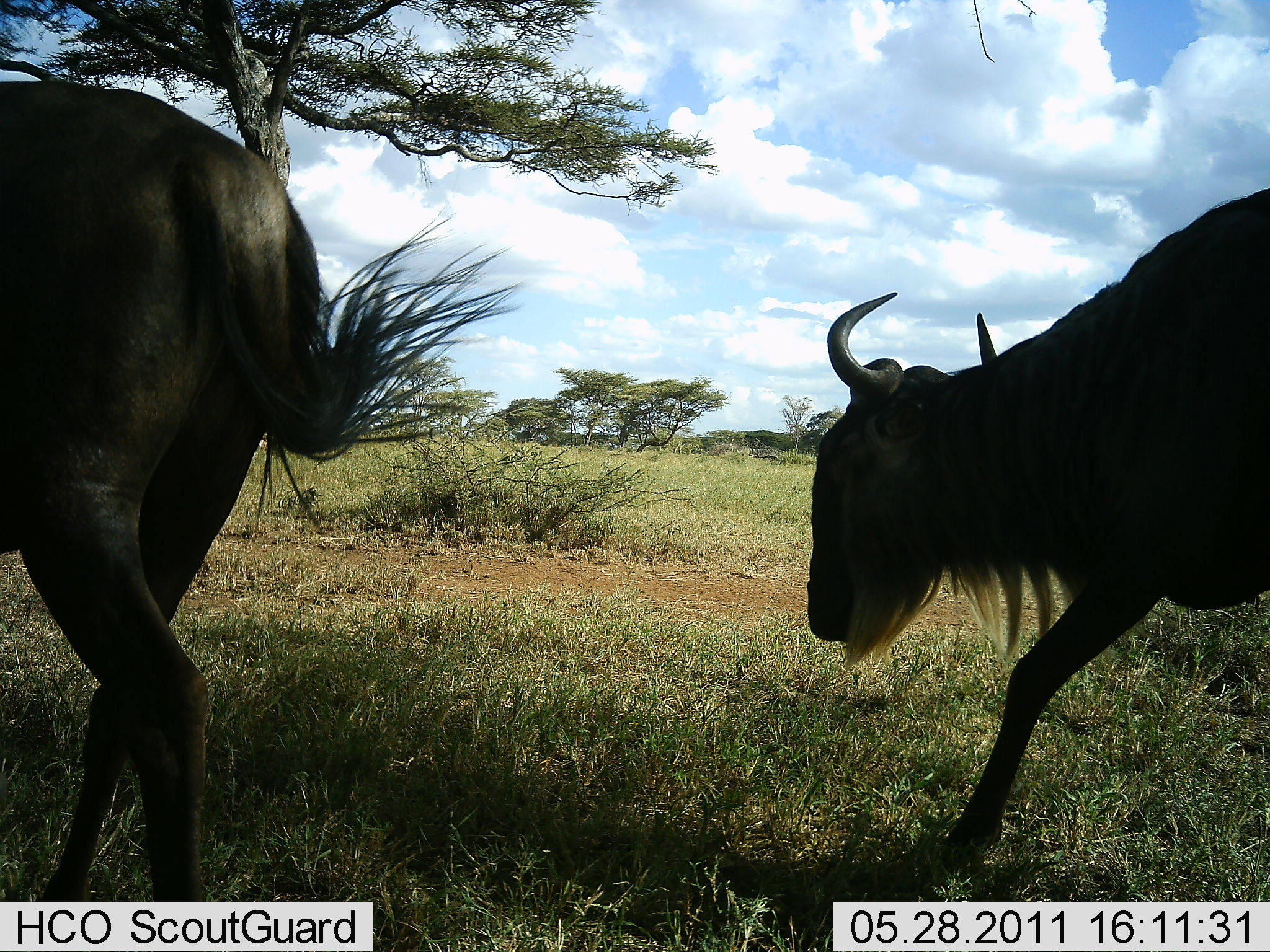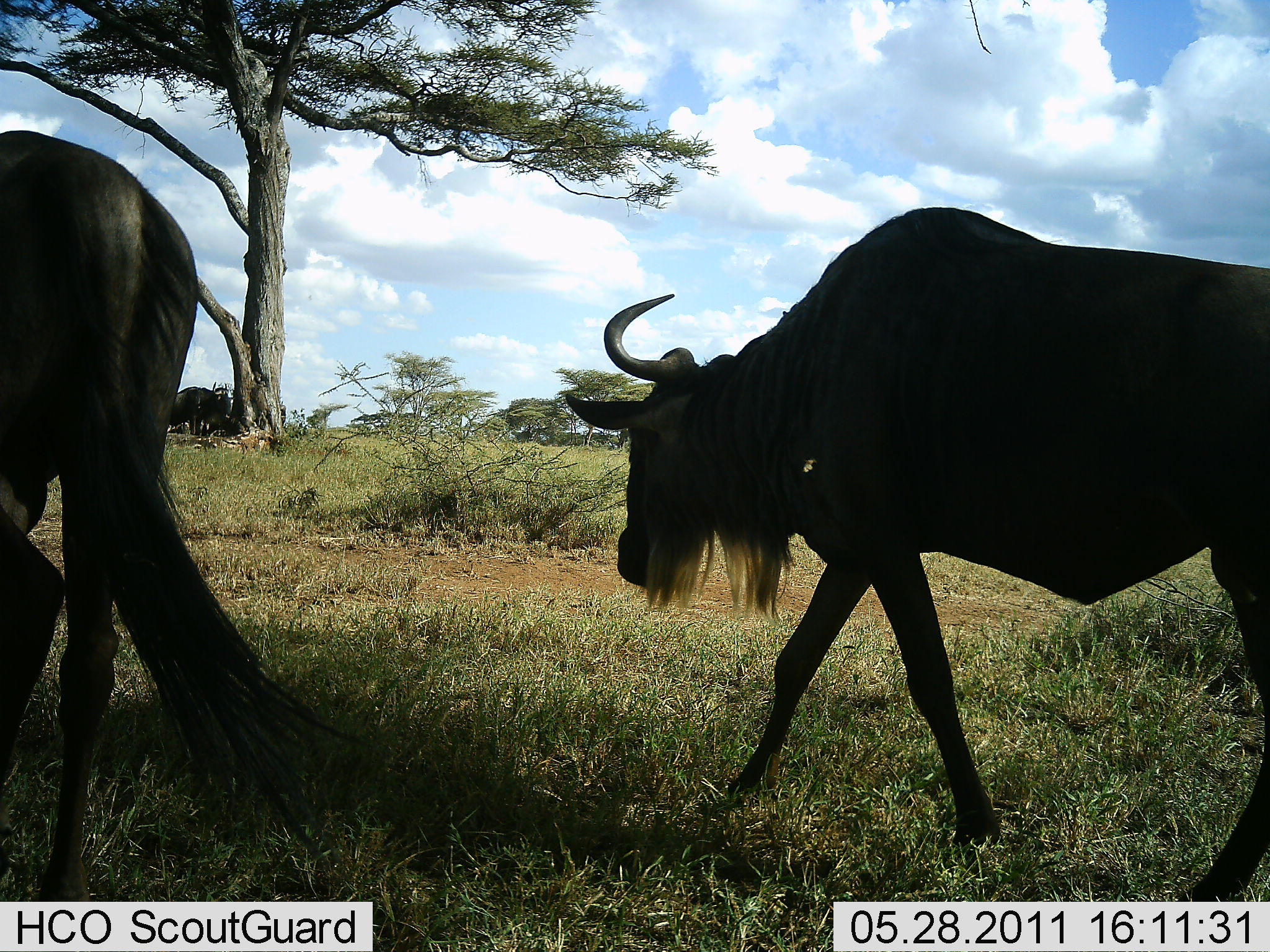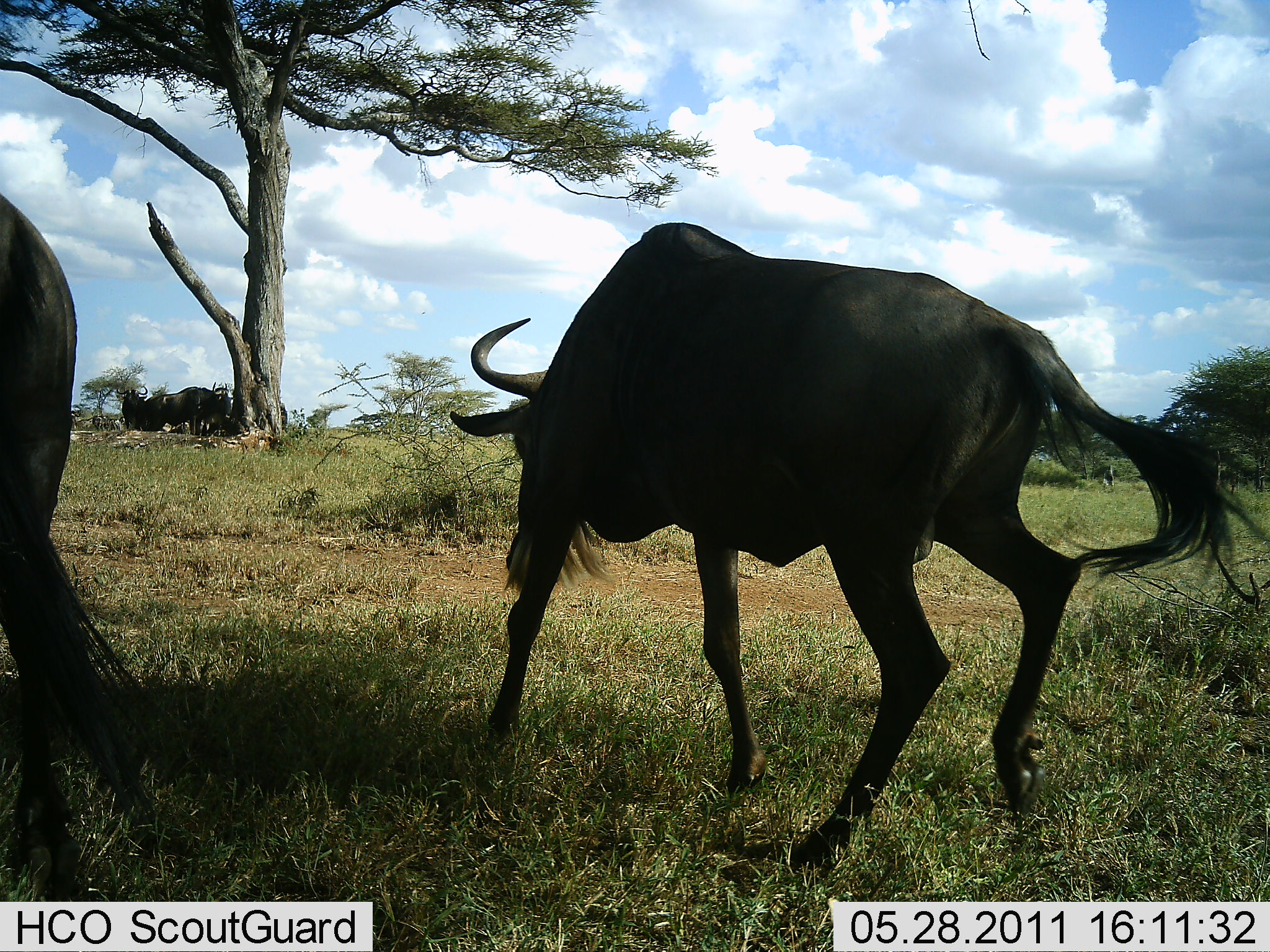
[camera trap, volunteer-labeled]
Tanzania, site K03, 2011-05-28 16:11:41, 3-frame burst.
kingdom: Animalia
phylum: Chordata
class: Mammalia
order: Artiodactyla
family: Bovidae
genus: Connochaetes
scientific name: Connochaetes taurinus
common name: blue wildebeest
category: wildebeest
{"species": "wildebeest (blue wildebeest) (Connochaetes taurinus)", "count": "2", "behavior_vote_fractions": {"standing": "10%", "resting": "0%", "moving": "100%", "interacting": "0%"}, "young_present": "0%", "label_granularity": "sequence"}